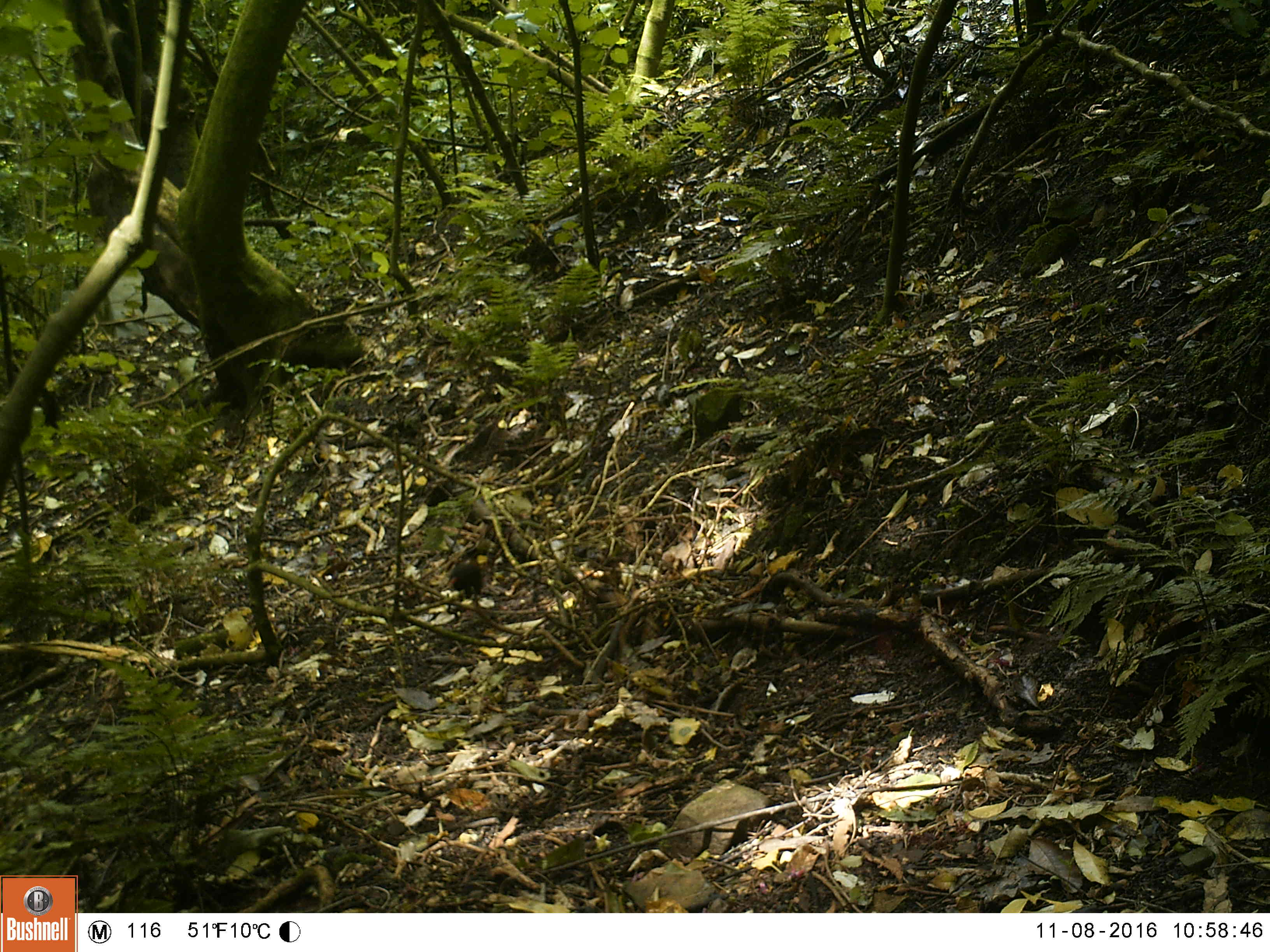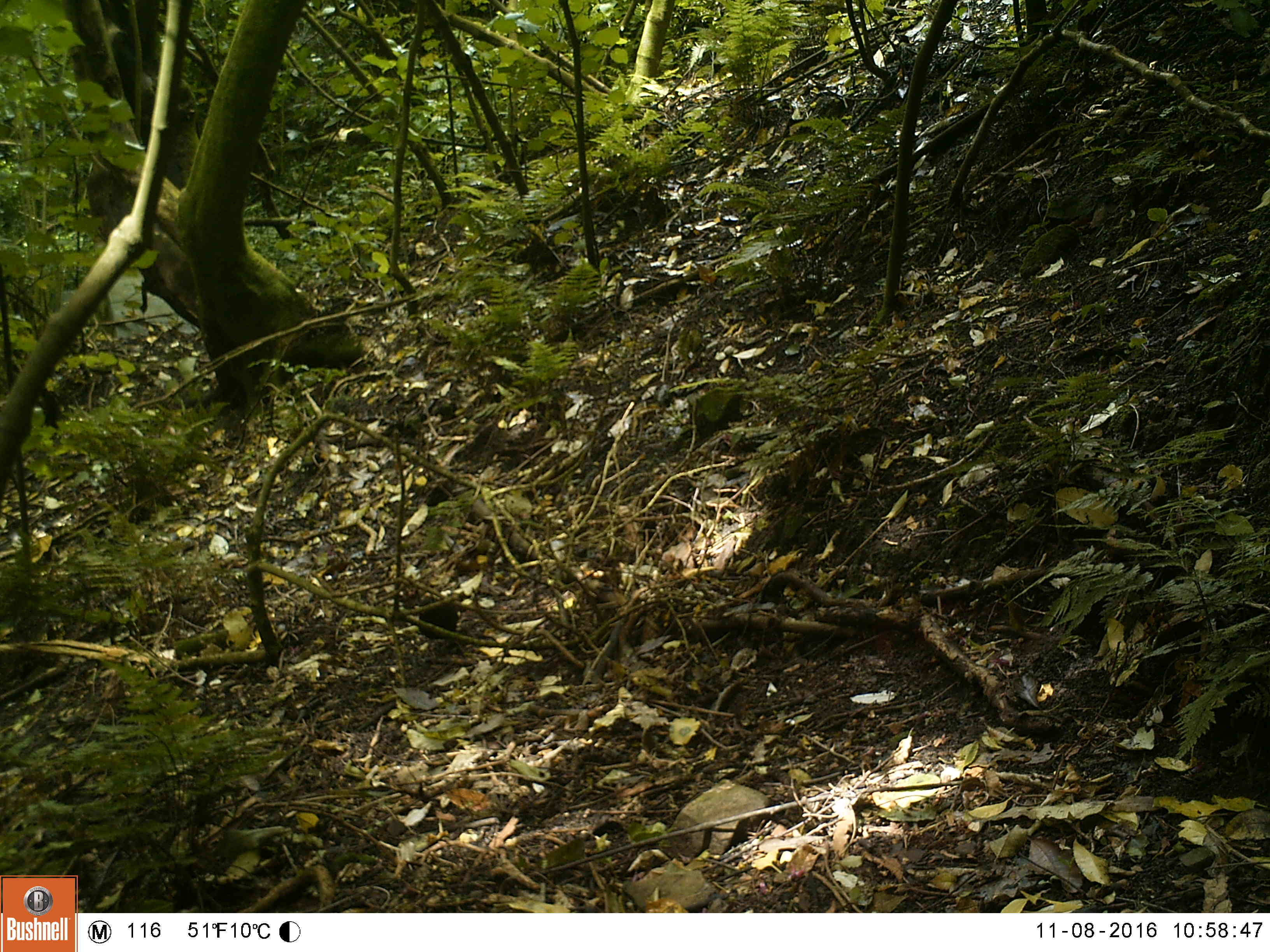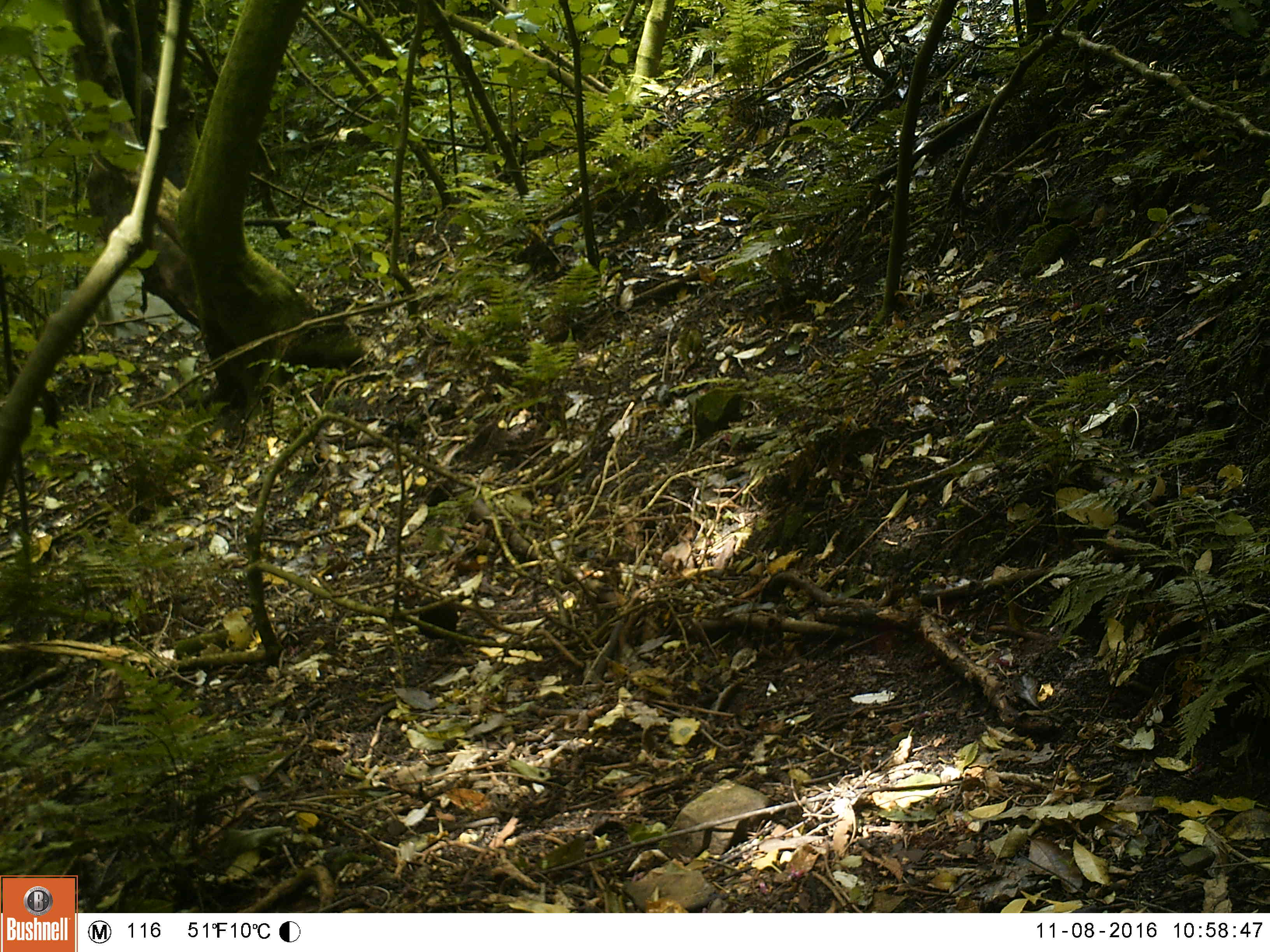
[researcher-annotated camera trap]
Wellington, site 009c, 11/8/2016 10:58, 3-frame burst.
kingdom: Animalia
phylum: Chordata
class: Aves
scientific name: Aves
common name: bird